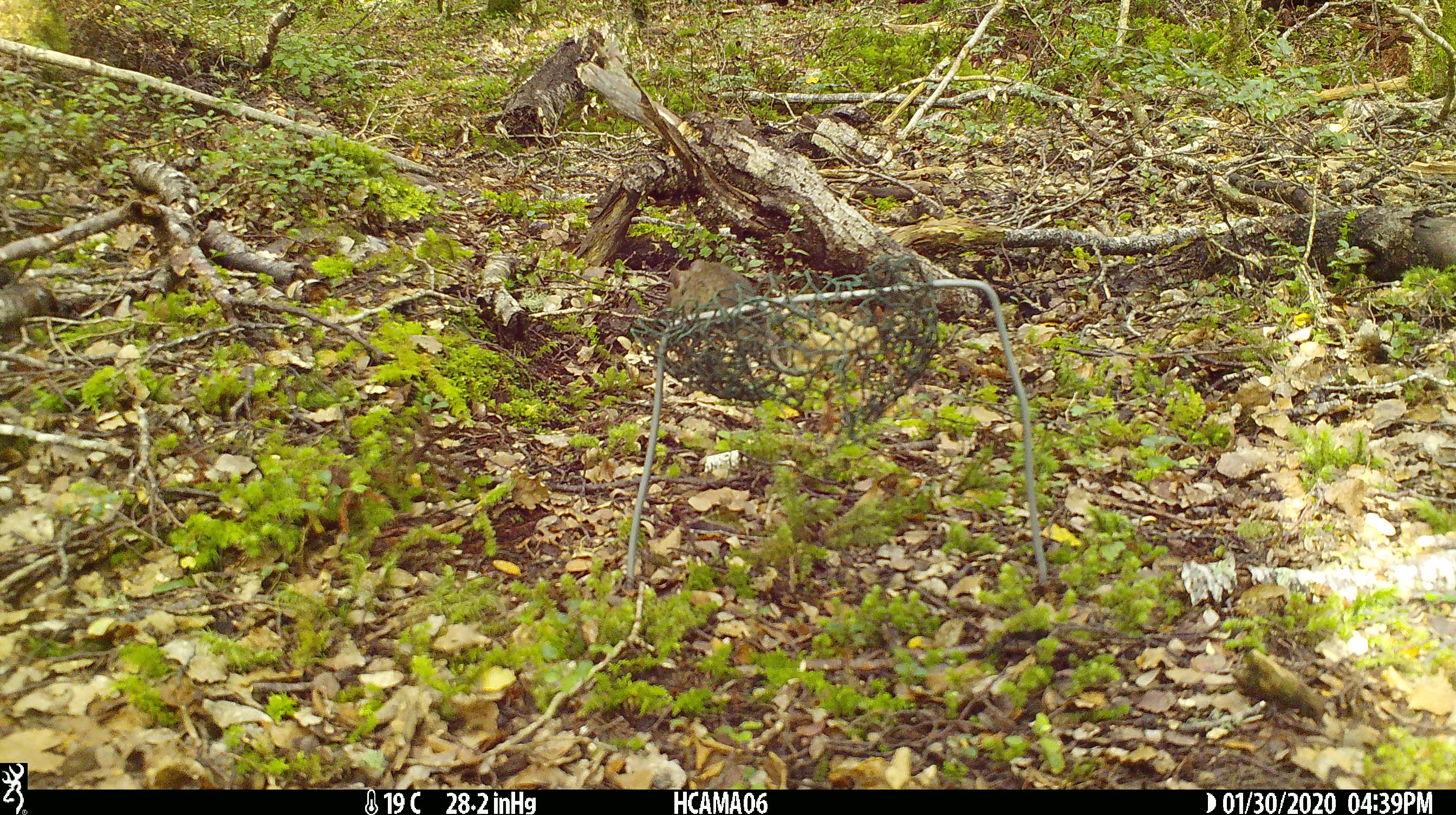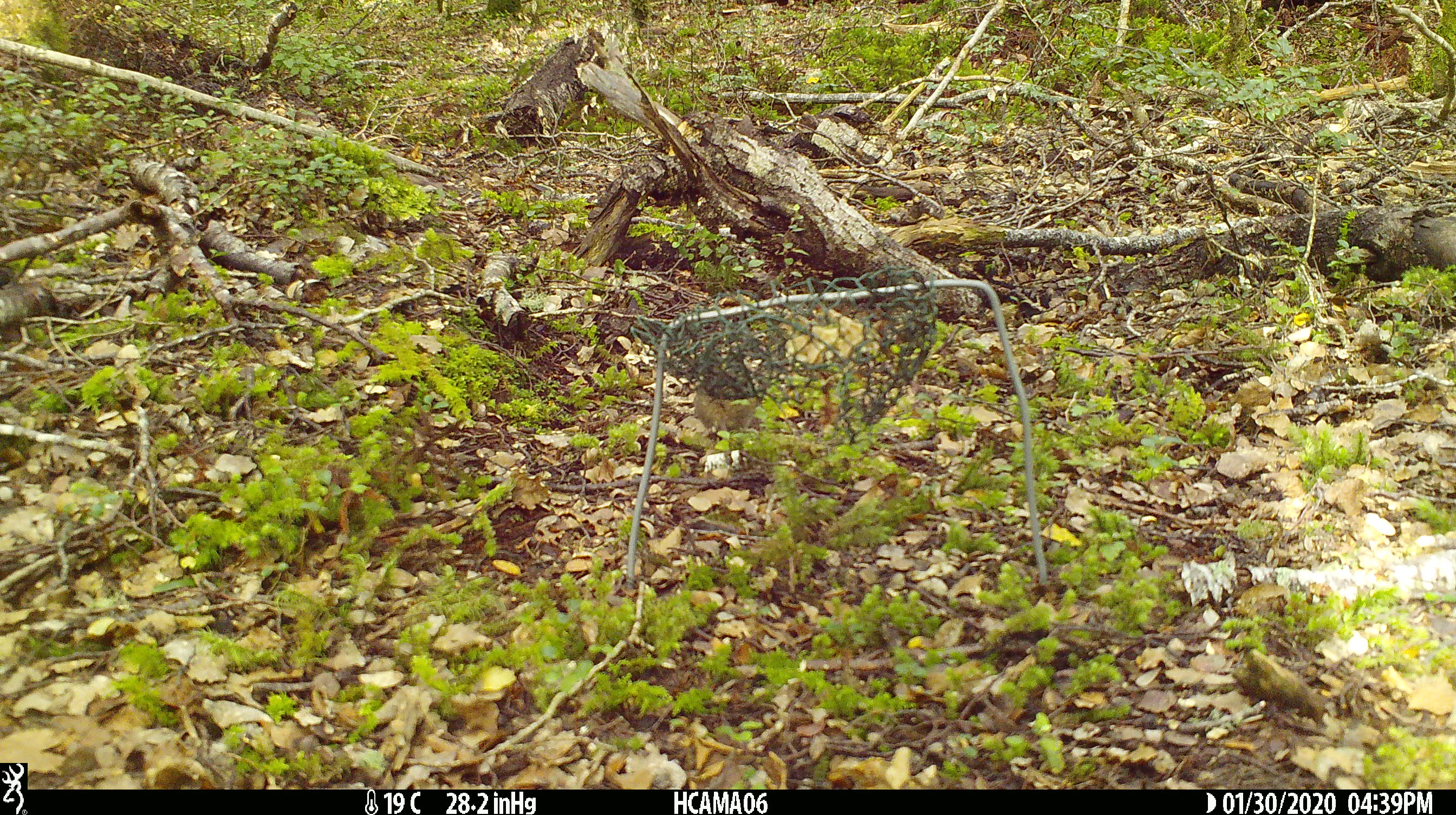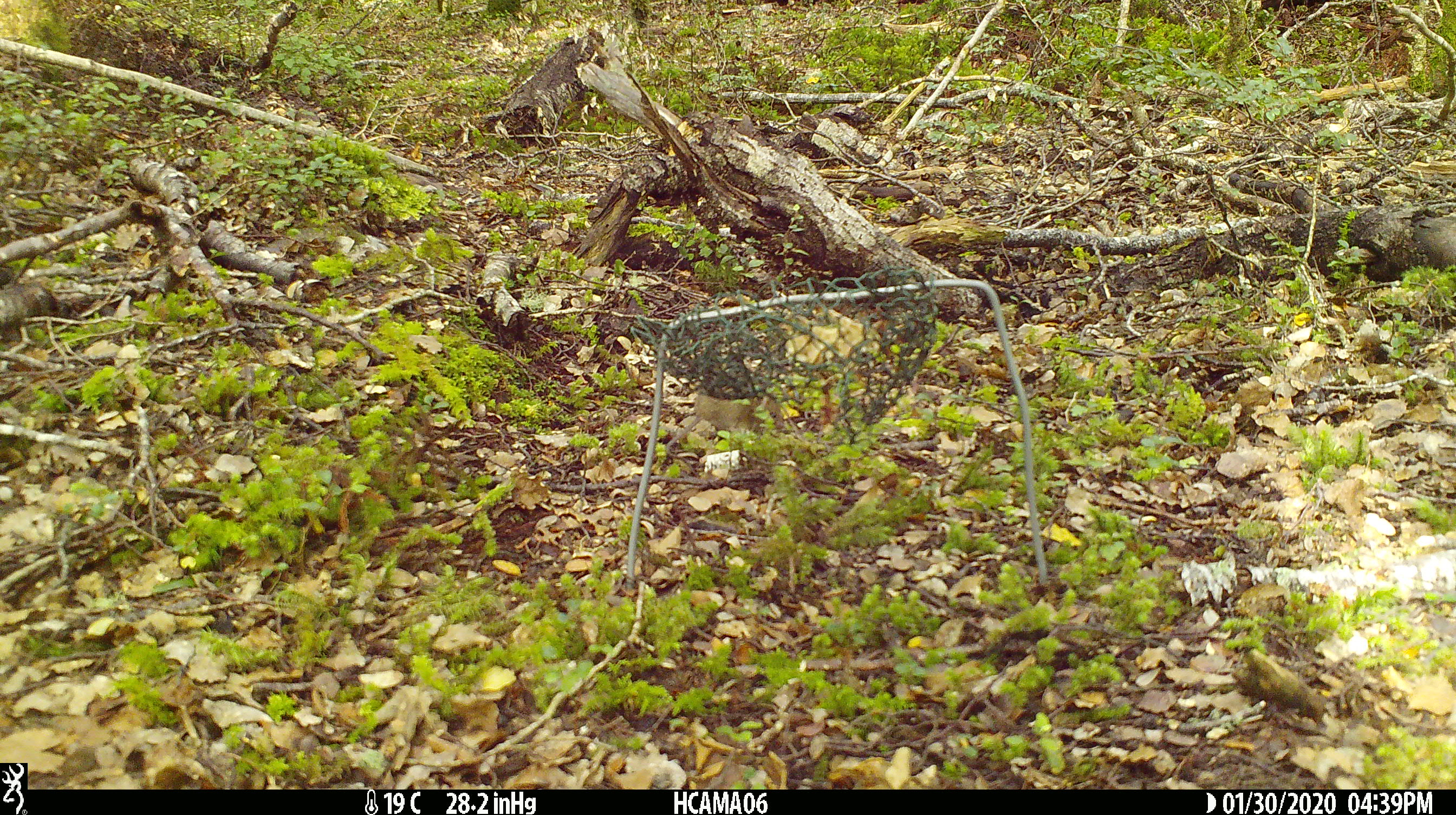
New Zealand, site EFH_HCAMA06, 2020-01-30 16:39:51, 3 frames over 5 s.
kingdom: Animalia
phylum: Chordata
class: Mammalia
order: Rodentia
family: Muridae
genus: Mus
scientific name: Mus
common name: mouse